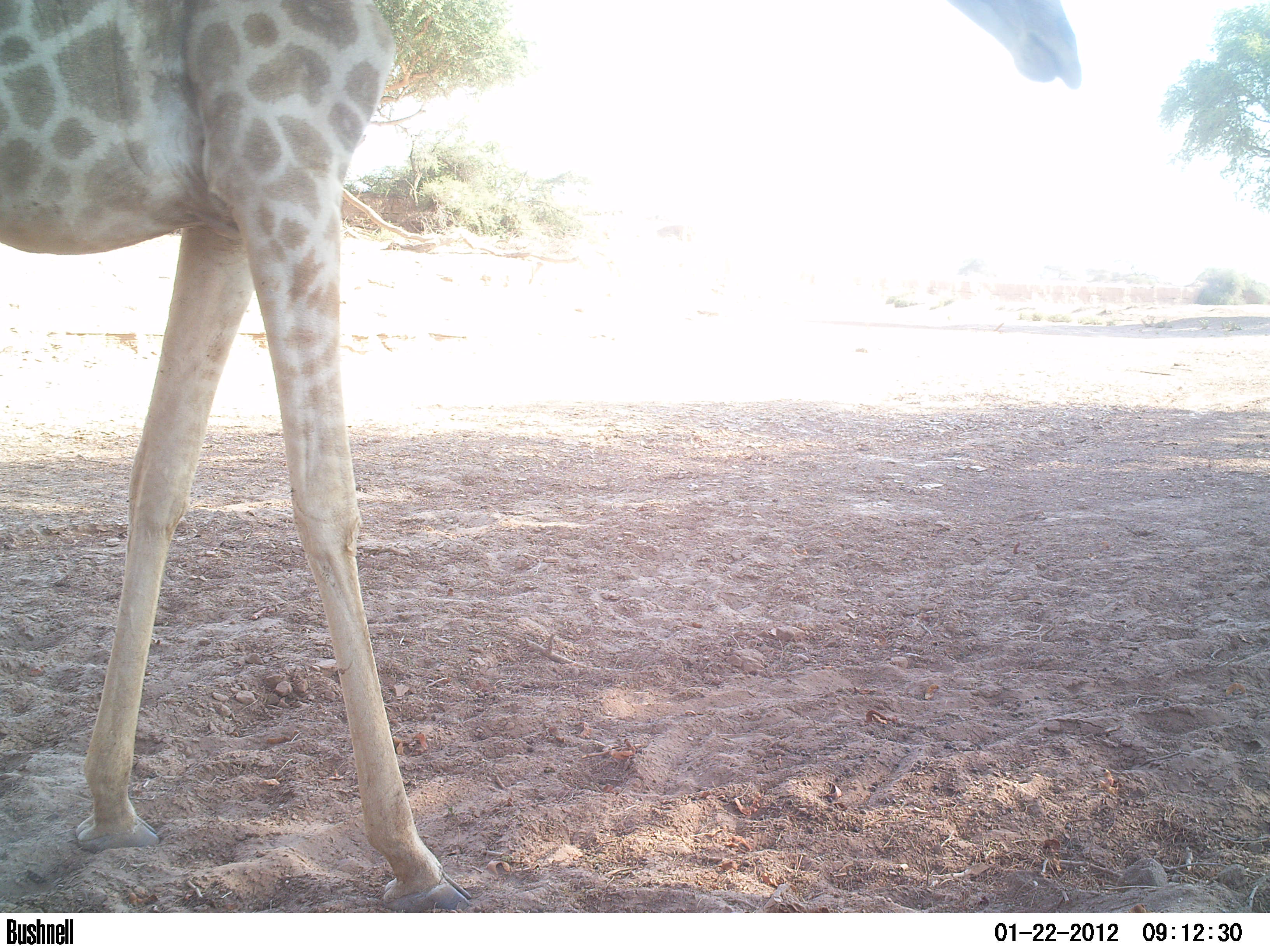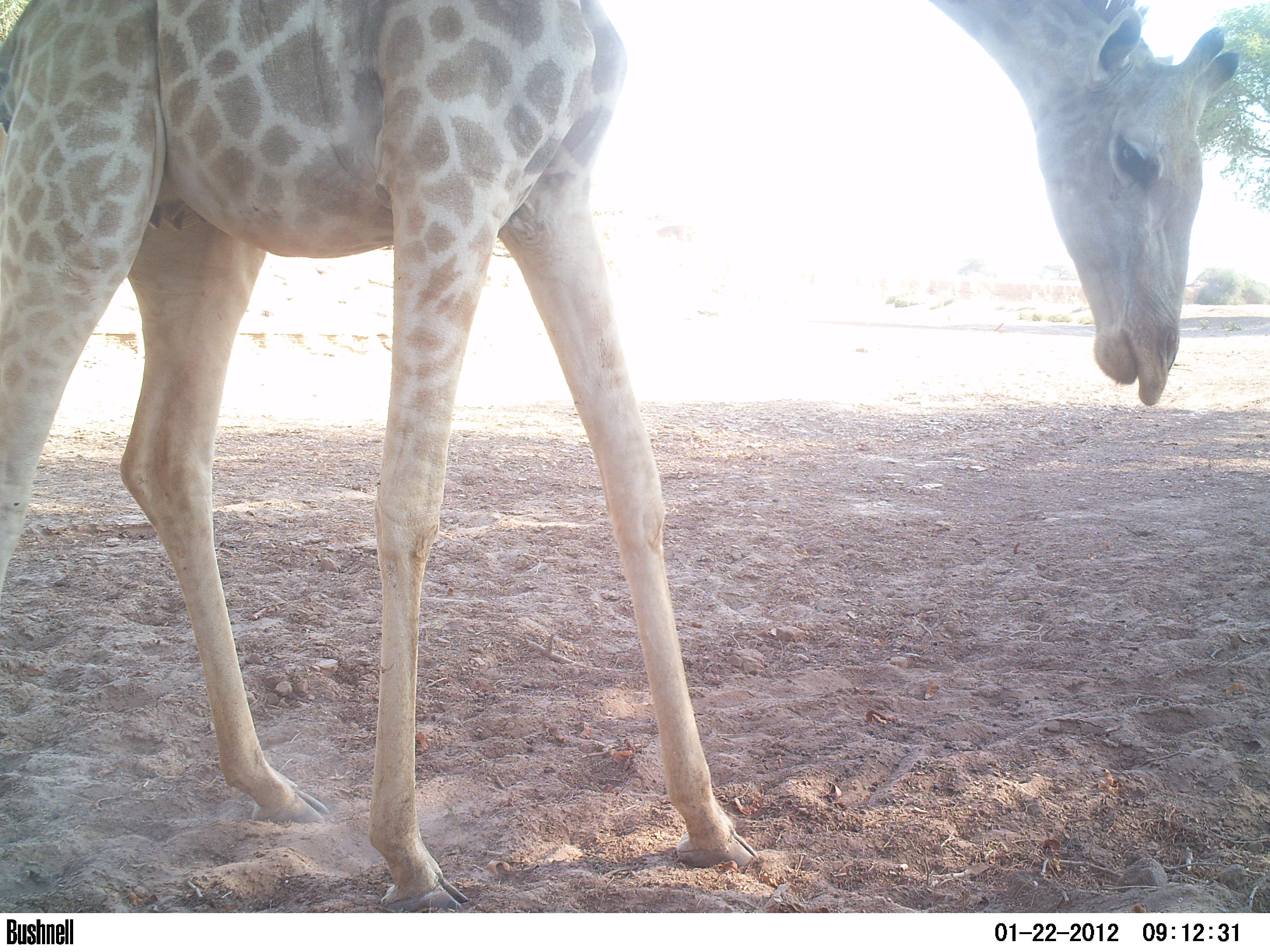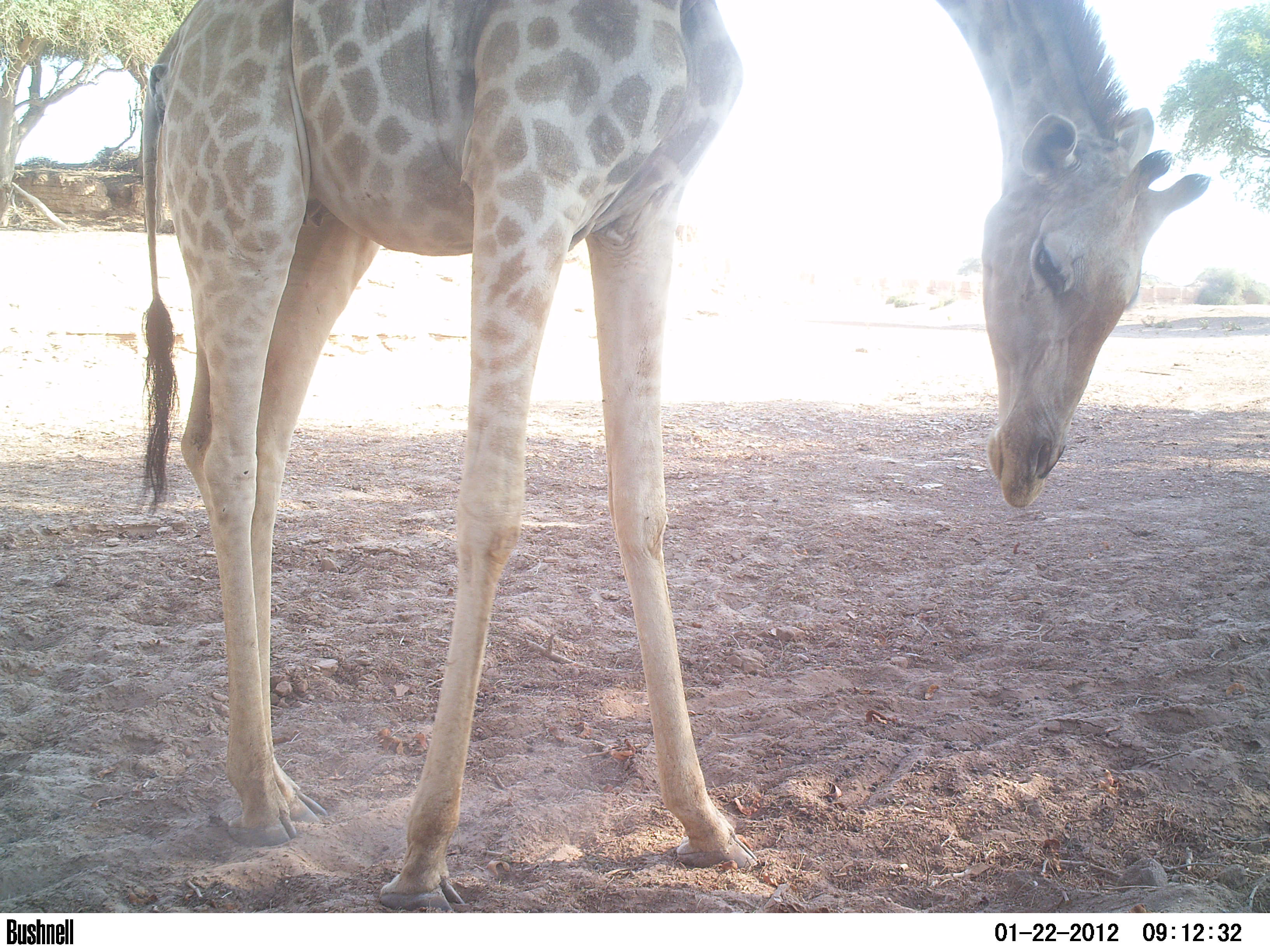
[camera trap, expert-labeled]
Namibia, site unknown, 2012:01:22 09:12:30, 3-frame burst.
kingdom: Animalia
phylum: Chordata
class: Mammalia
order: Artiodactyla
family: Giraffidae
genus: Giraffa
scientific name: Giraffa camelopardalis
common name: giraffe